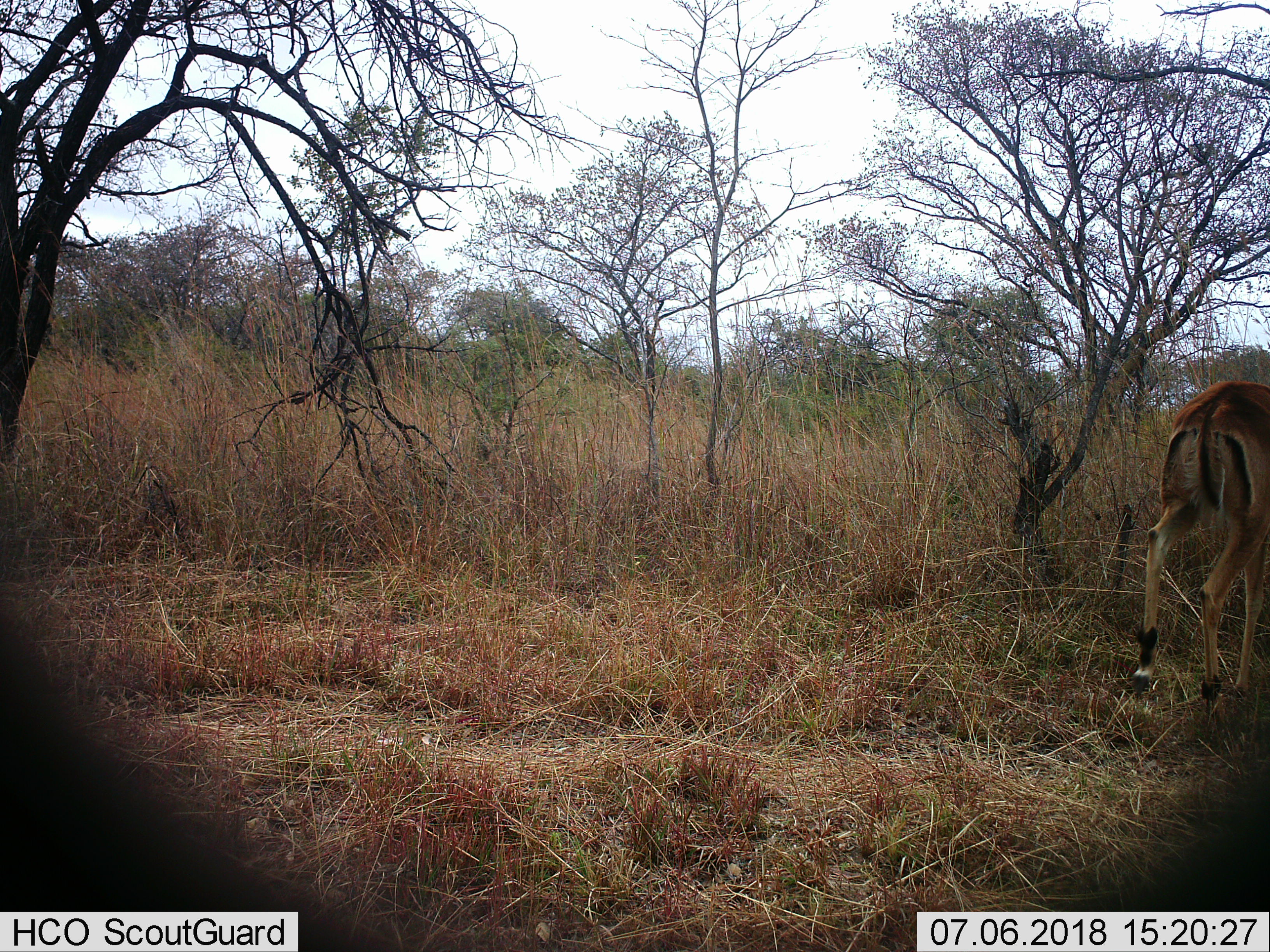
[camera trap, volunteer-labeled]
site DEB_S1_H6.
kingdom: Animalia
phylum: Chordata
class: Mammalia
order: Artiodactyla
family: Bovidae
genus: Aepyceros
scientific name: Aepyceros melampus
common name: impala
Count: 1.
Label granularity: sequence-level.